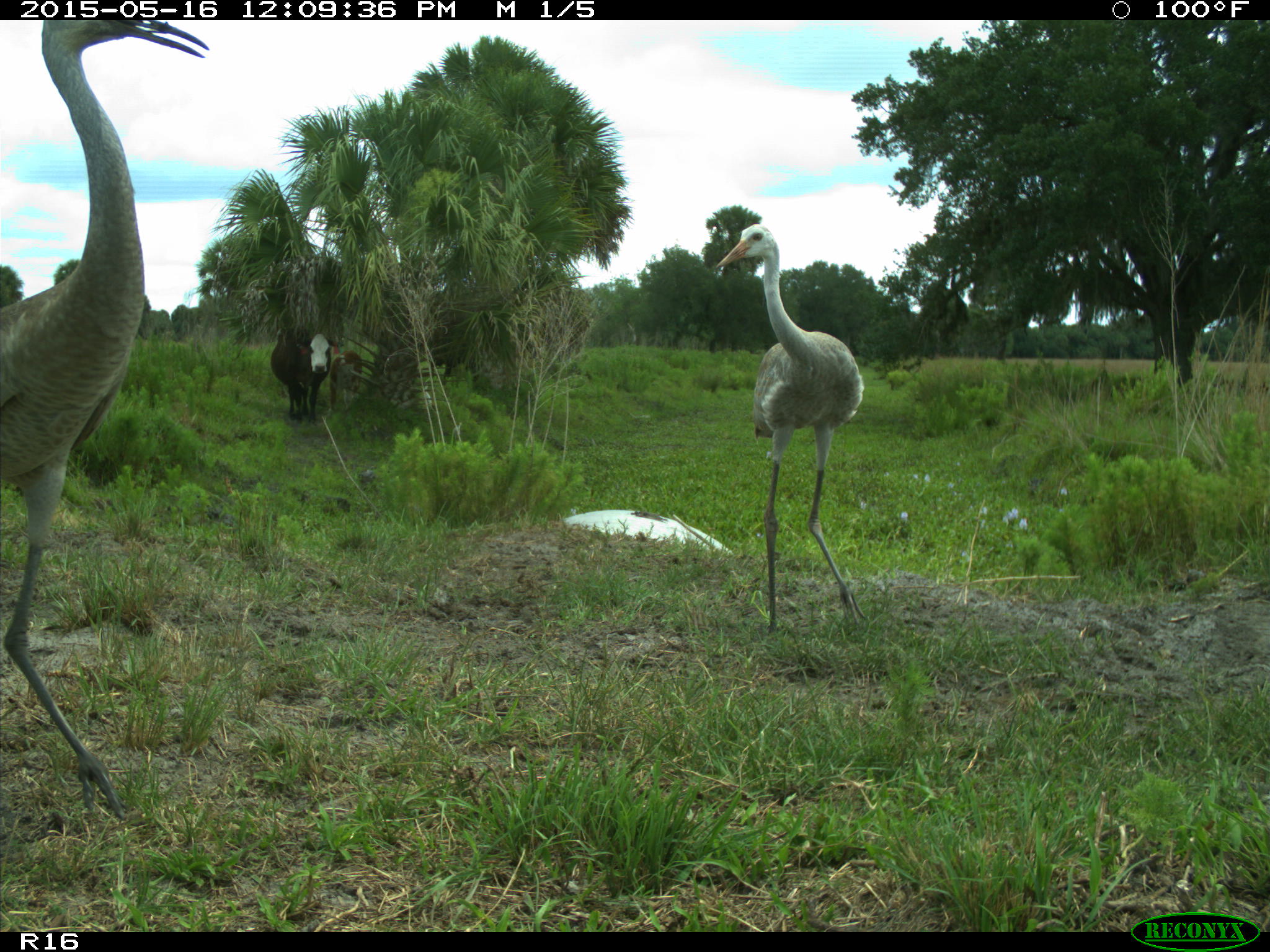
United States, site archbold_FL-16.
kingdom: Animalia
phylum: Chordata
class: Mammalia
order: Artiodactyla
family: Bovidae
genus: Bos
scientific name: Bos taurus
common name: domestic cow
Bos taurus (domestic cow).